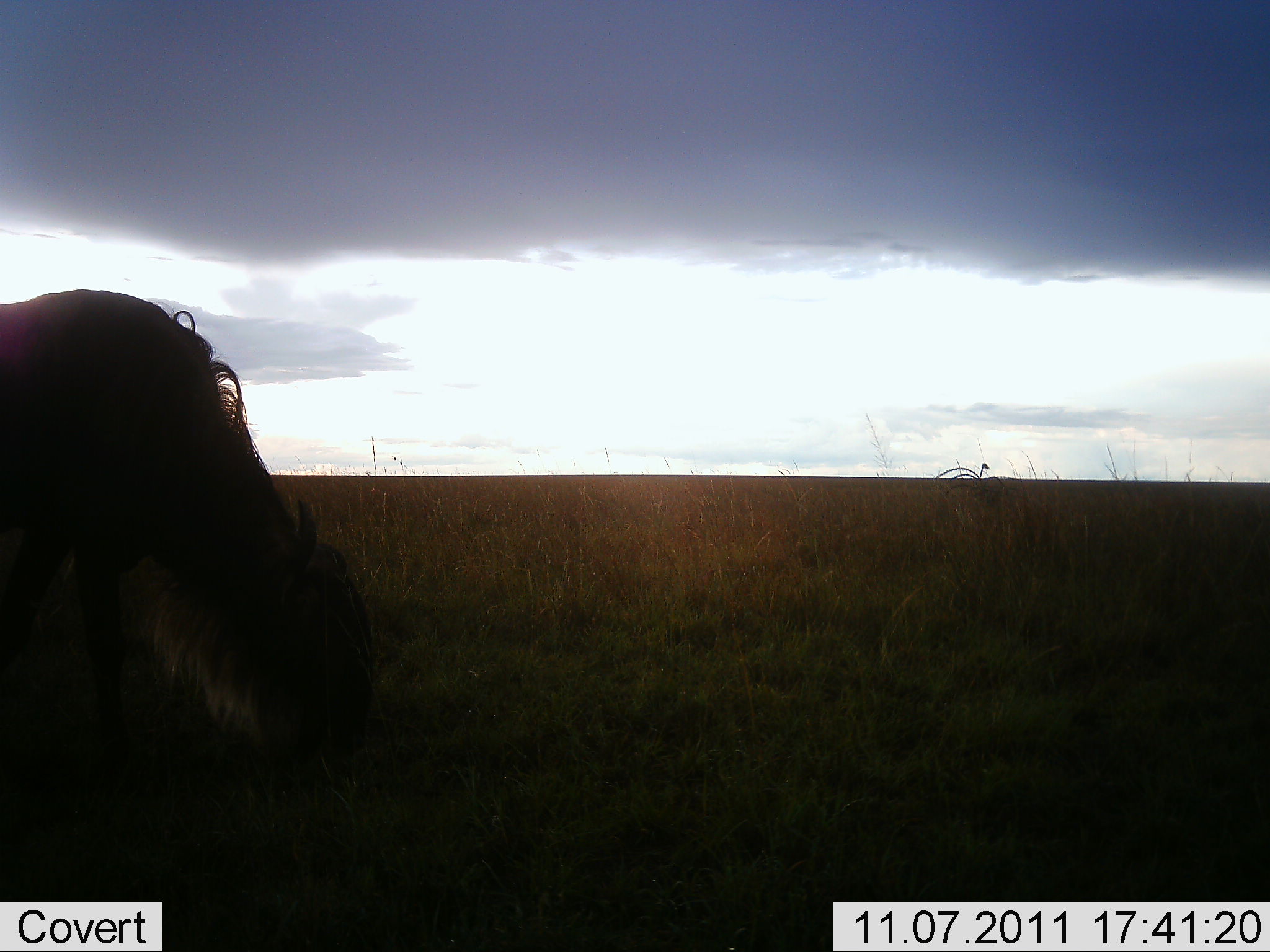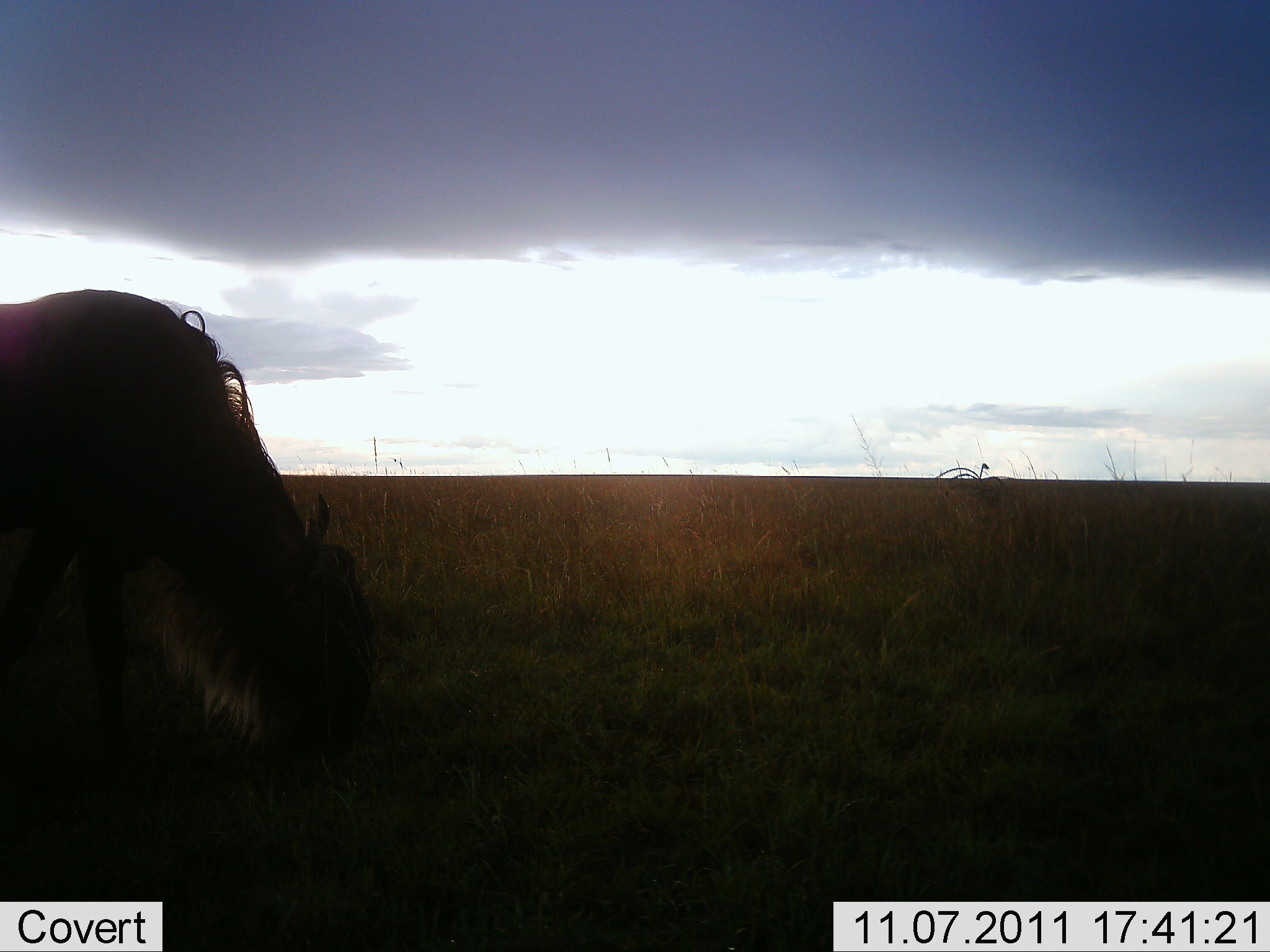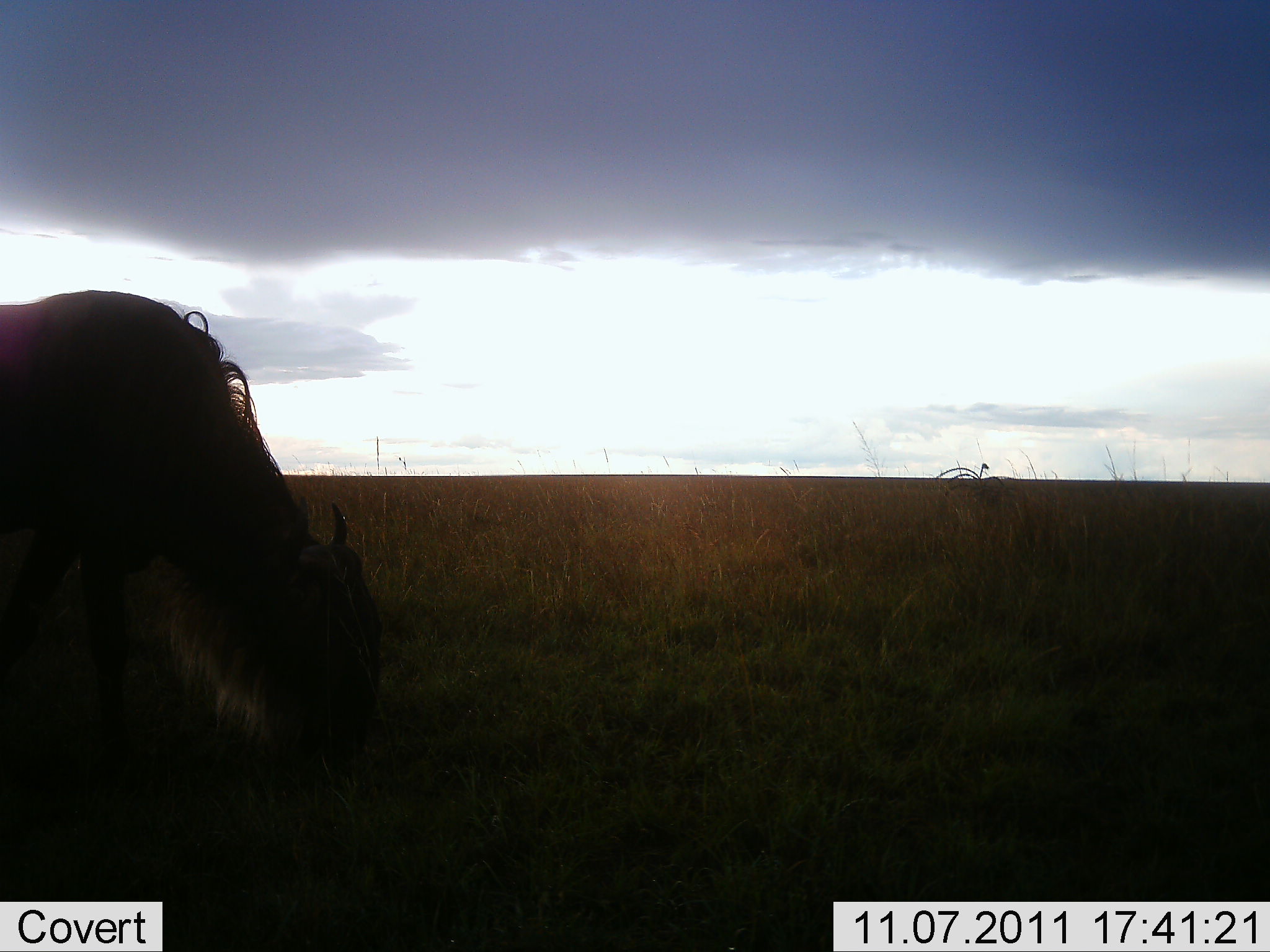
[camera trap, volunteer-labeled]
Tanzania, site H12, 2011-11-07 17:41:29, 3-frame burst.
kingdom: Animalia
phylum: Chordata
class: Mammalia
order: Artiodactyla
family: Bovidae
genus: Connochaetes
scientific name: Connochaetes taurinus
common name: blue wildebeest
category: wildebeest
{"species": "wildebeest (blue wildebeest) (Connochaetes taurinus)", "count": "1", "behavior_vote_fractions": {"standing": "14%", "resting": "0%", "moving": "0%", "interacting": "0%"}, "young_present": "0%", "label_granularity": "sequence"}